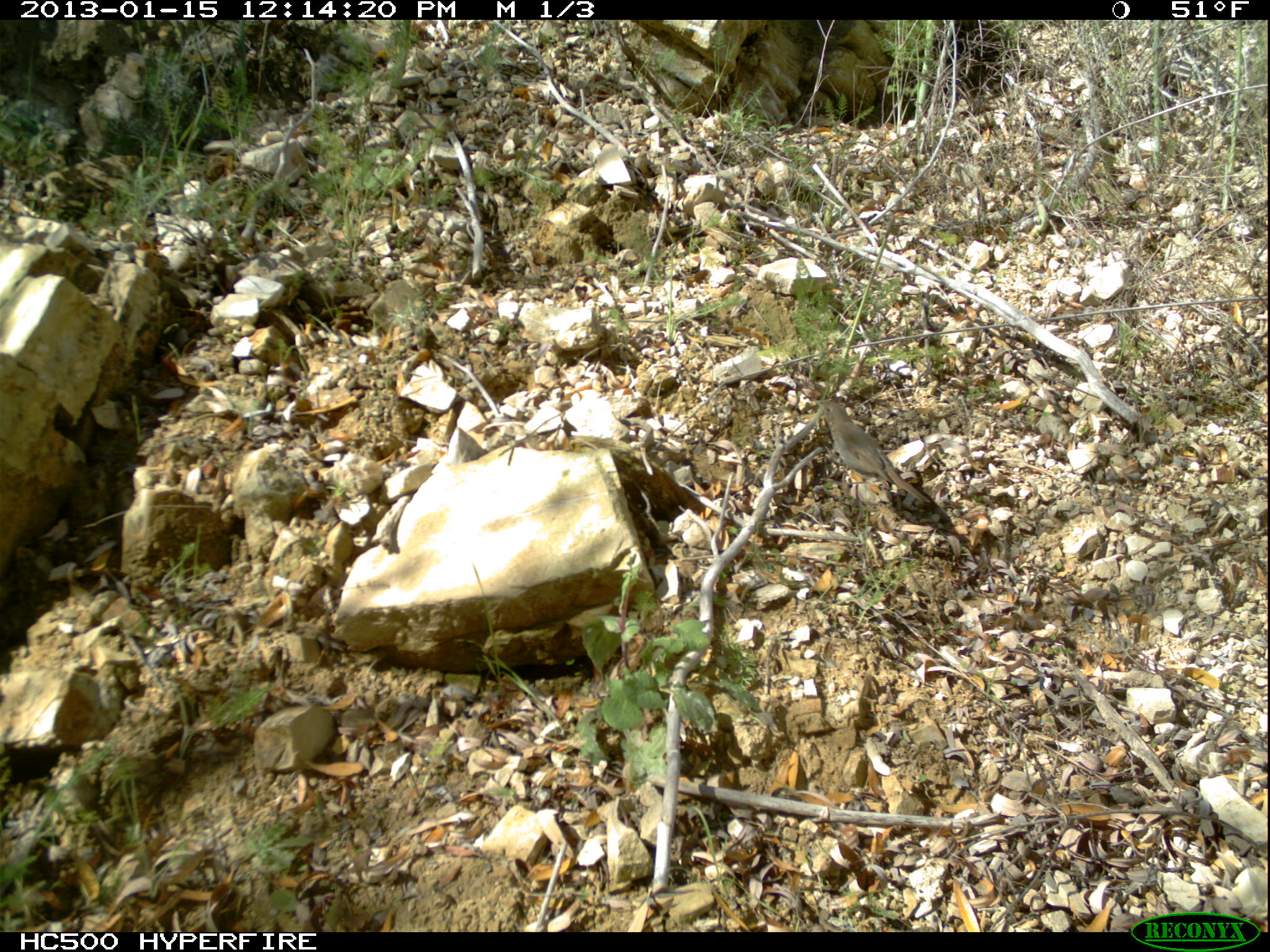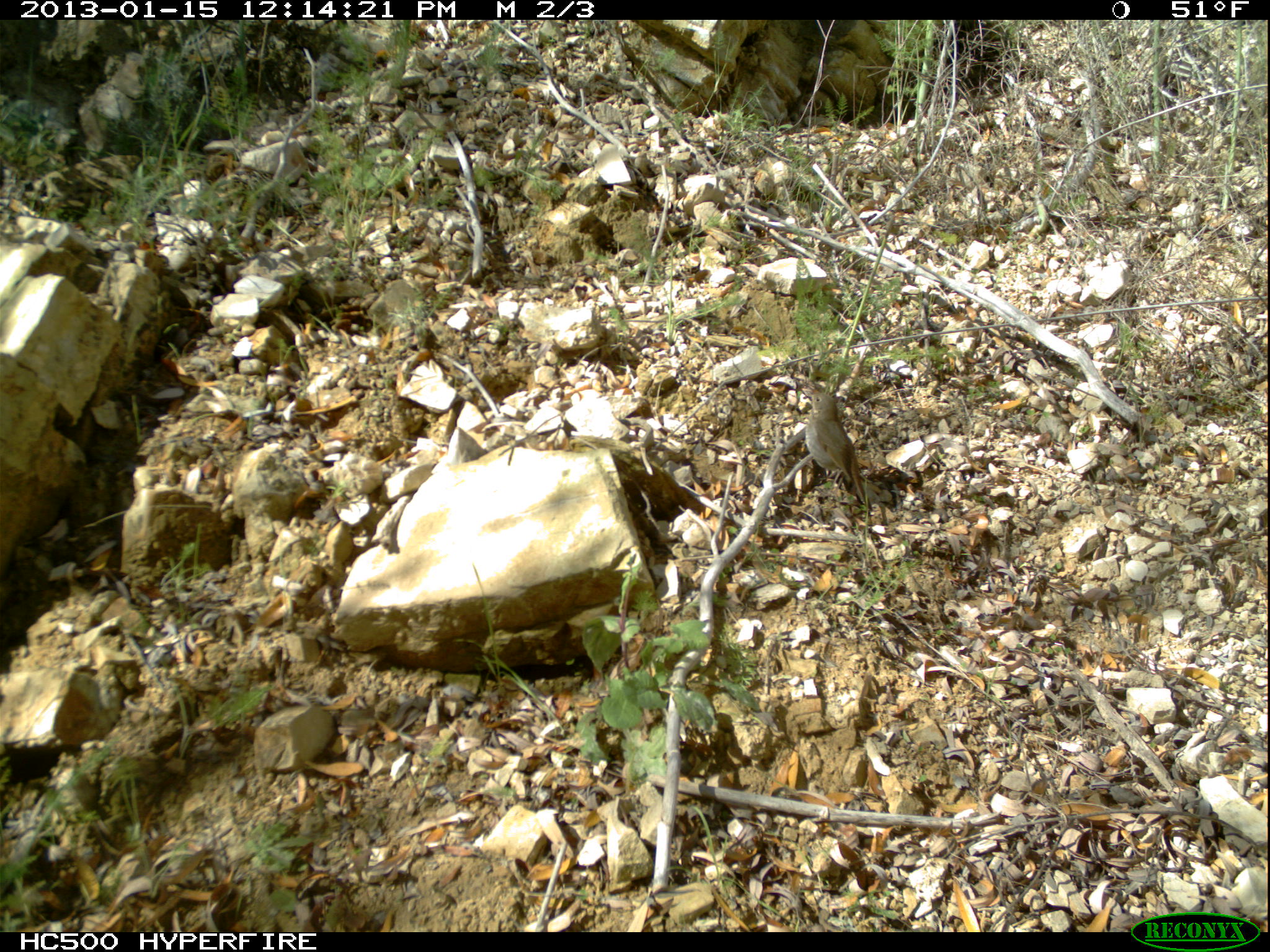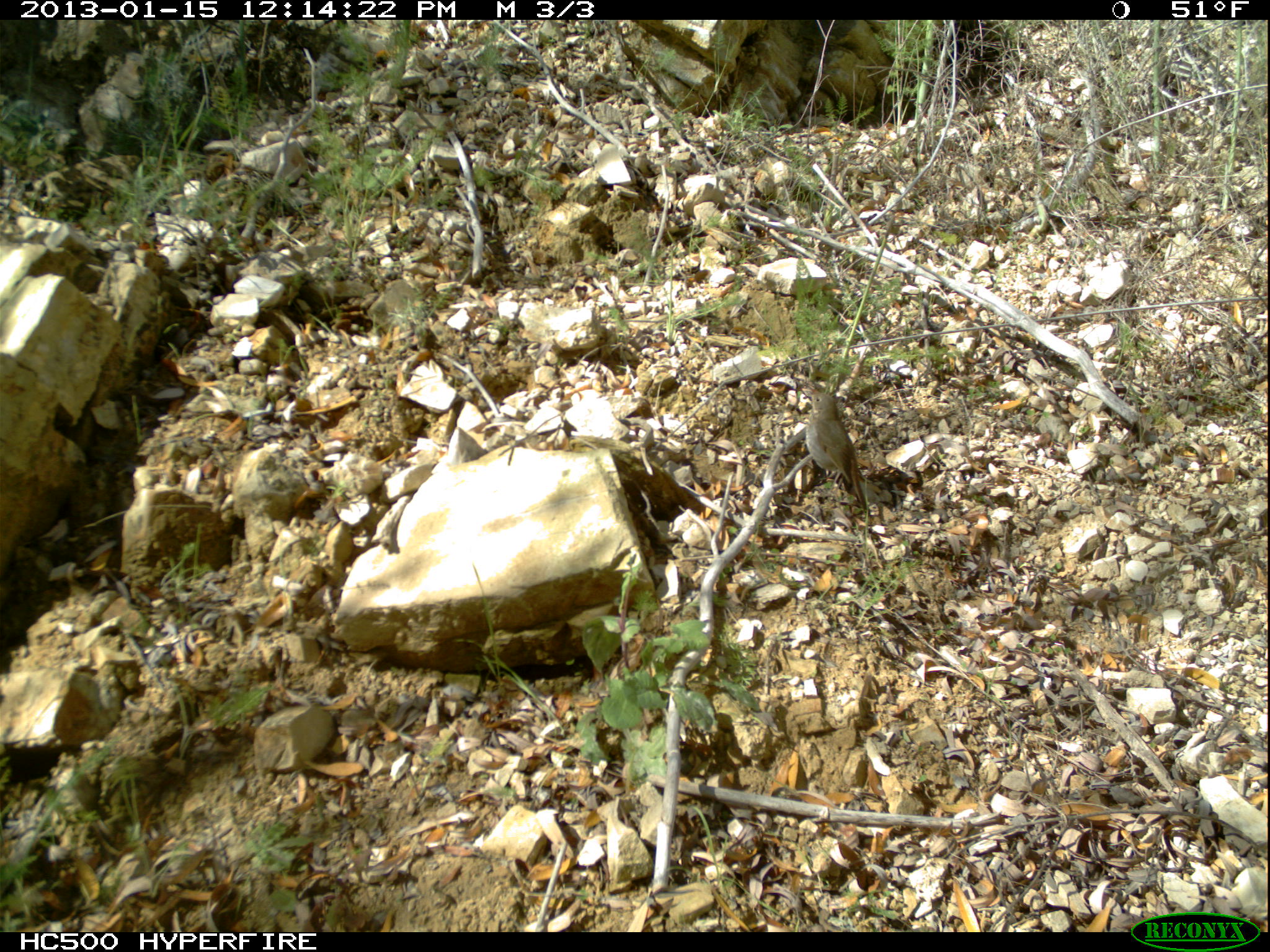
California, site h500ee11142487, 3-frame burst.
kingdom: Animalia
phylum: Chordata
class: Aves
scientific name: Aves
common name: bird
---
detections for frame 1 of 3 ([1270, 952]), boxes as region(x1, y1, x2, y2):
bird: region(813, 397, 930, 502)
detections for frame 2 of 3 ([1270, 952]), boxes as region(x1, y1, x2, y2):
bird: region(806, 380, 872, 510)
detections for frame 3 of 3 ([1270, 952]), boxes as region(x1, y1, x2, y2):
bird: region(806, 384, 867, 509)